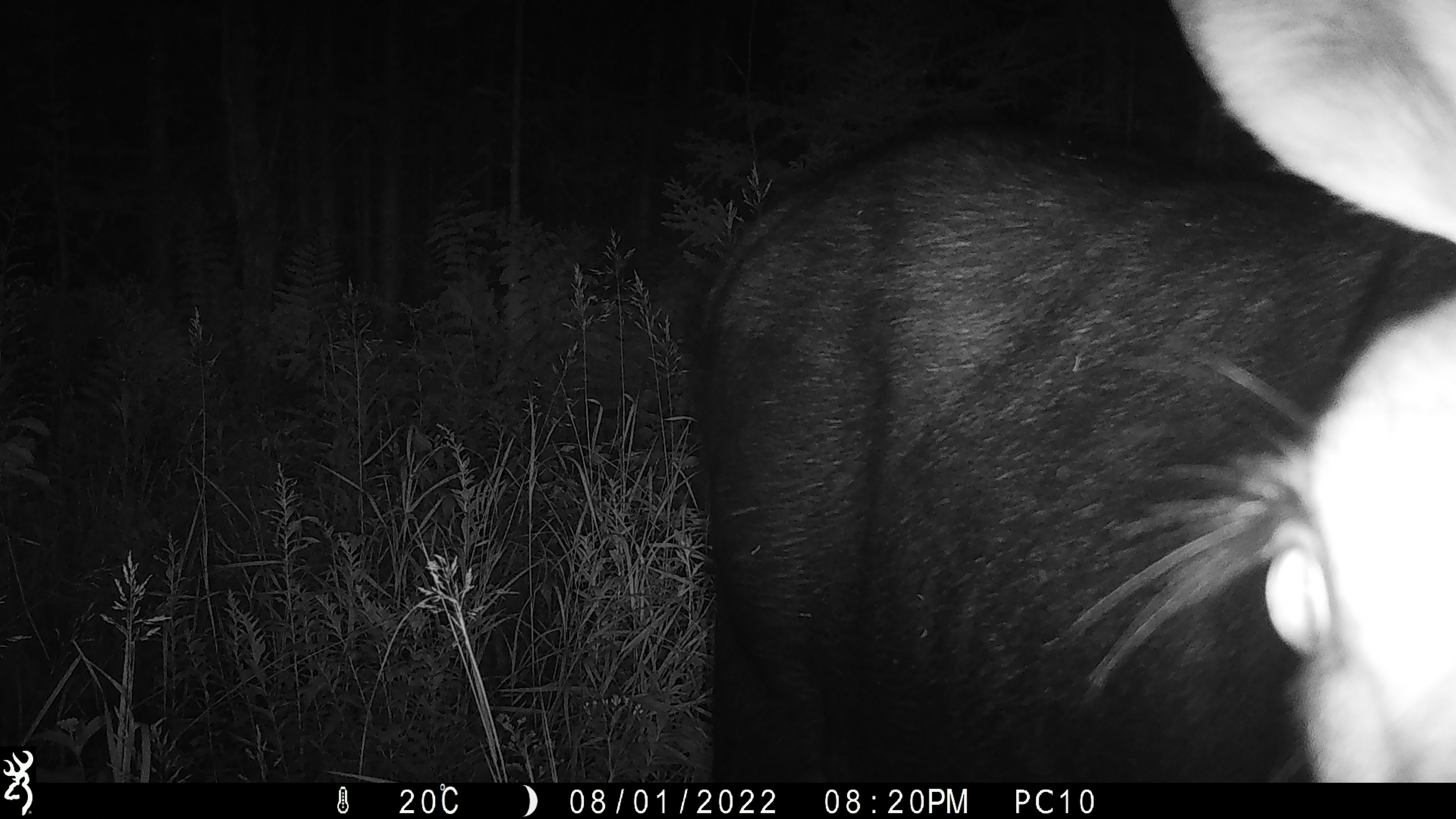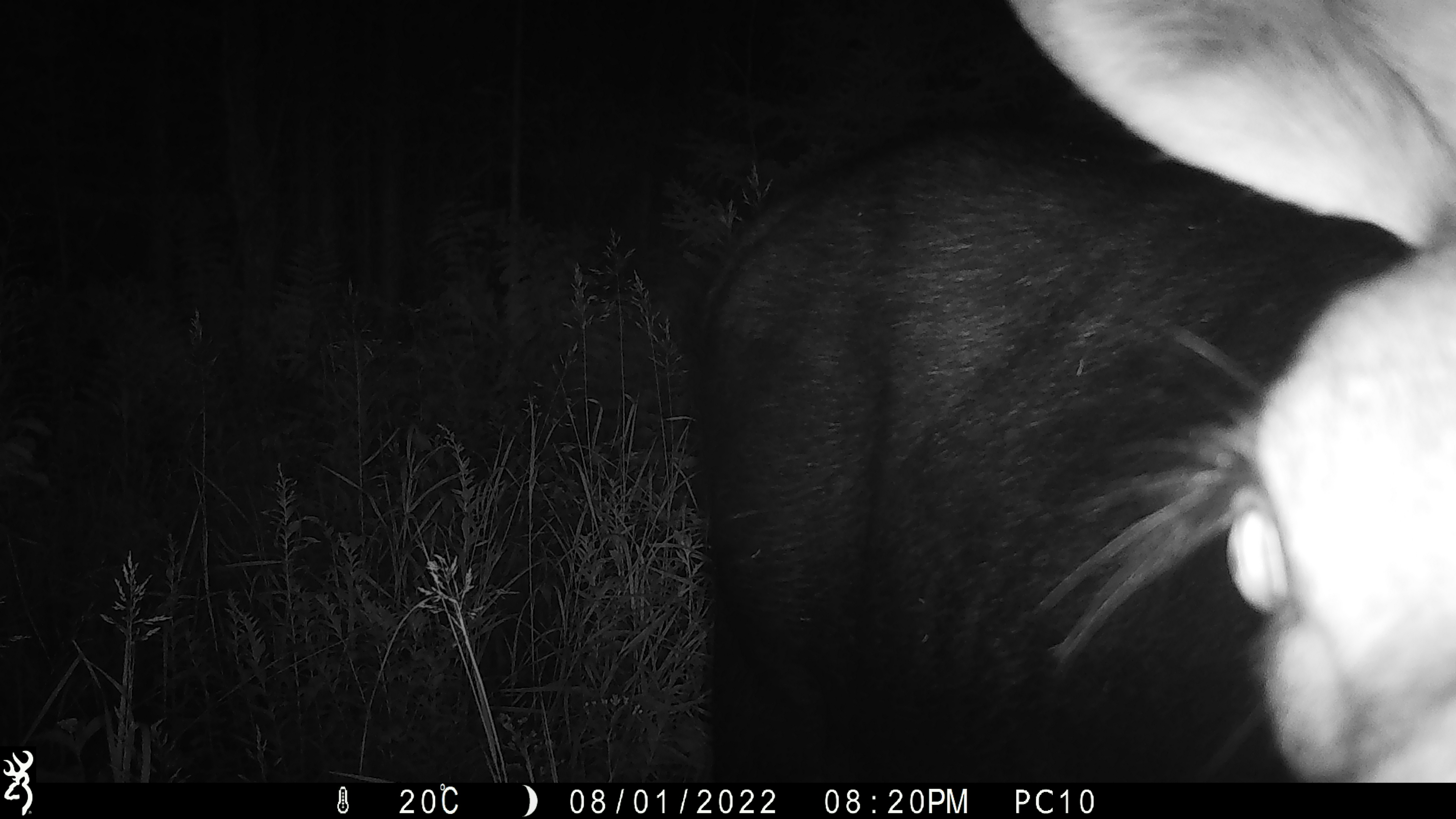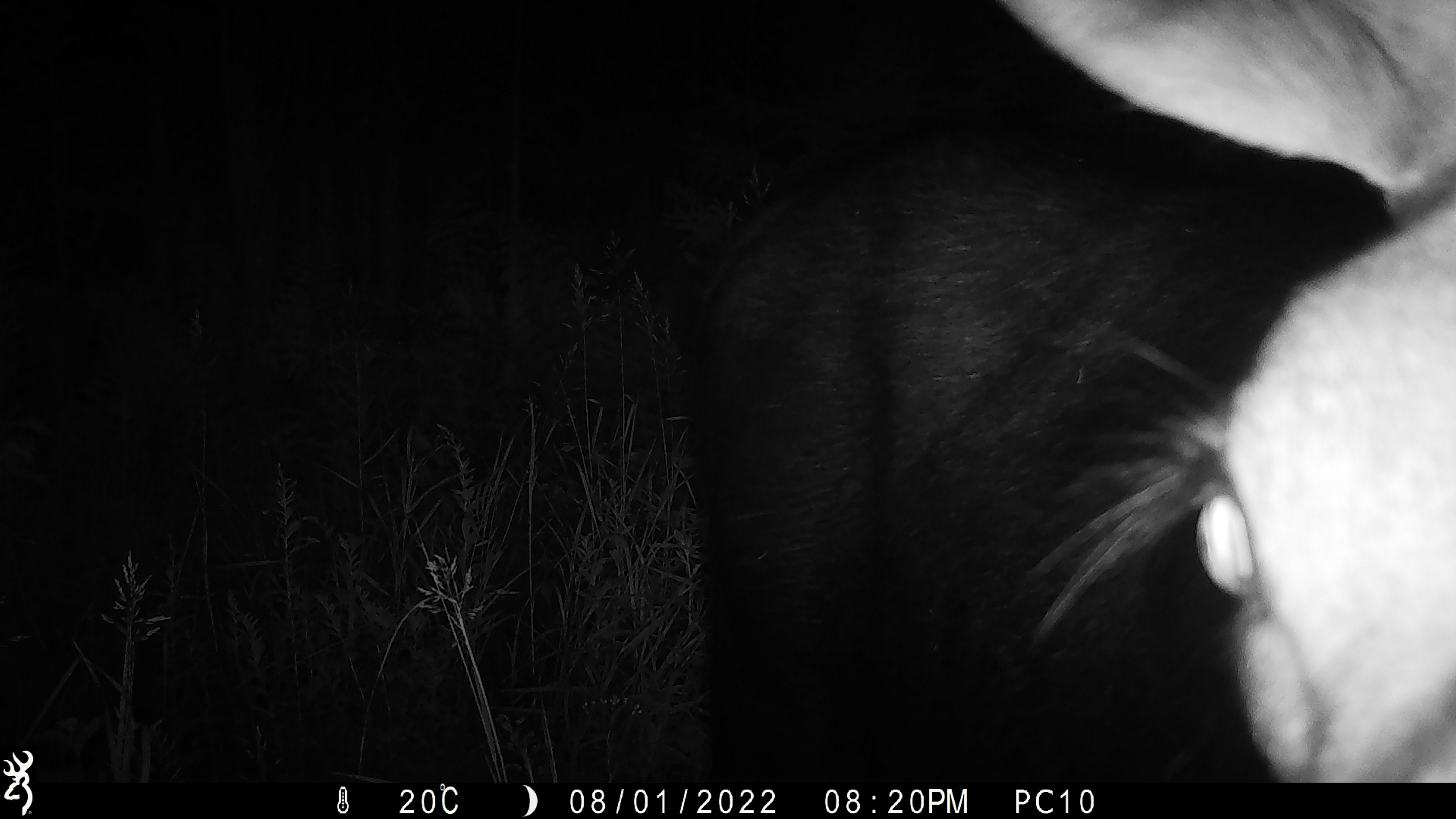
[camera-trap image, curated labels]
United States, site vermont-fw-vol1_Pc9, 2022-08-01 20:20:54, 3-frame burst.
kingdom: Animalia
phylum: Chordata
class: Mammalia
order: Artiodactyla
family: Cervidae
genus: Alces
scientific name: Alces alces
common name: moose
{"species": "moose (Alces alces)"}